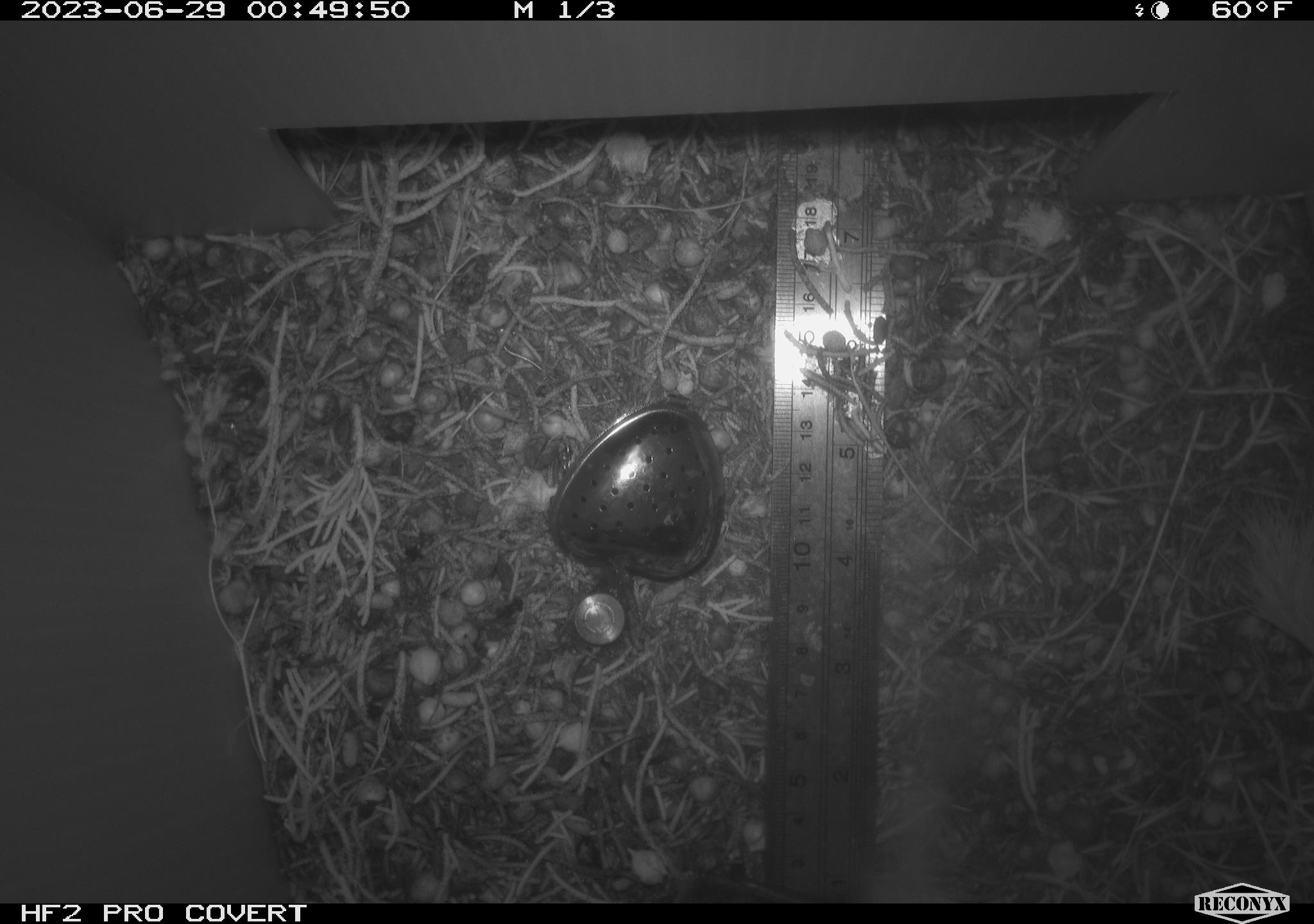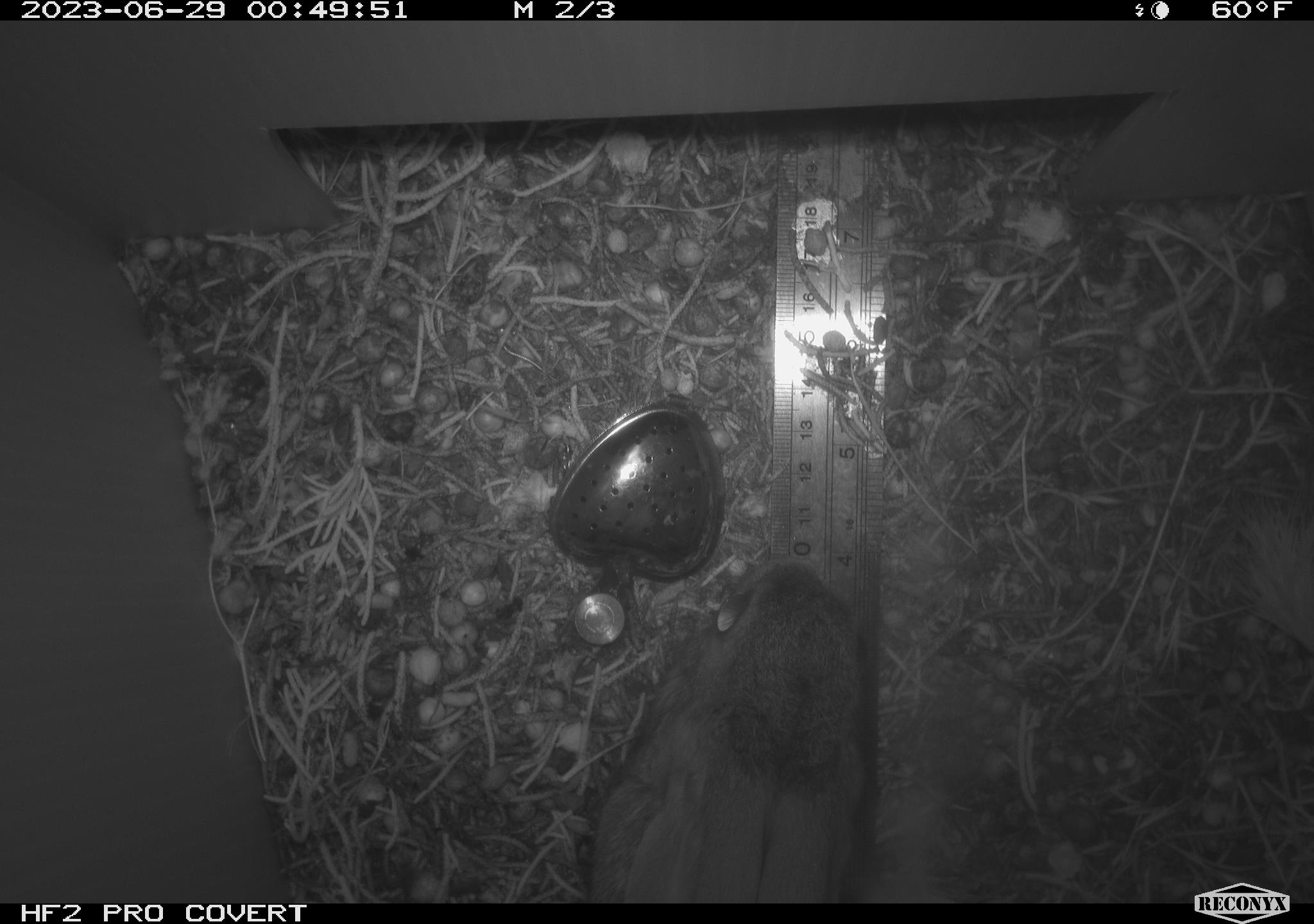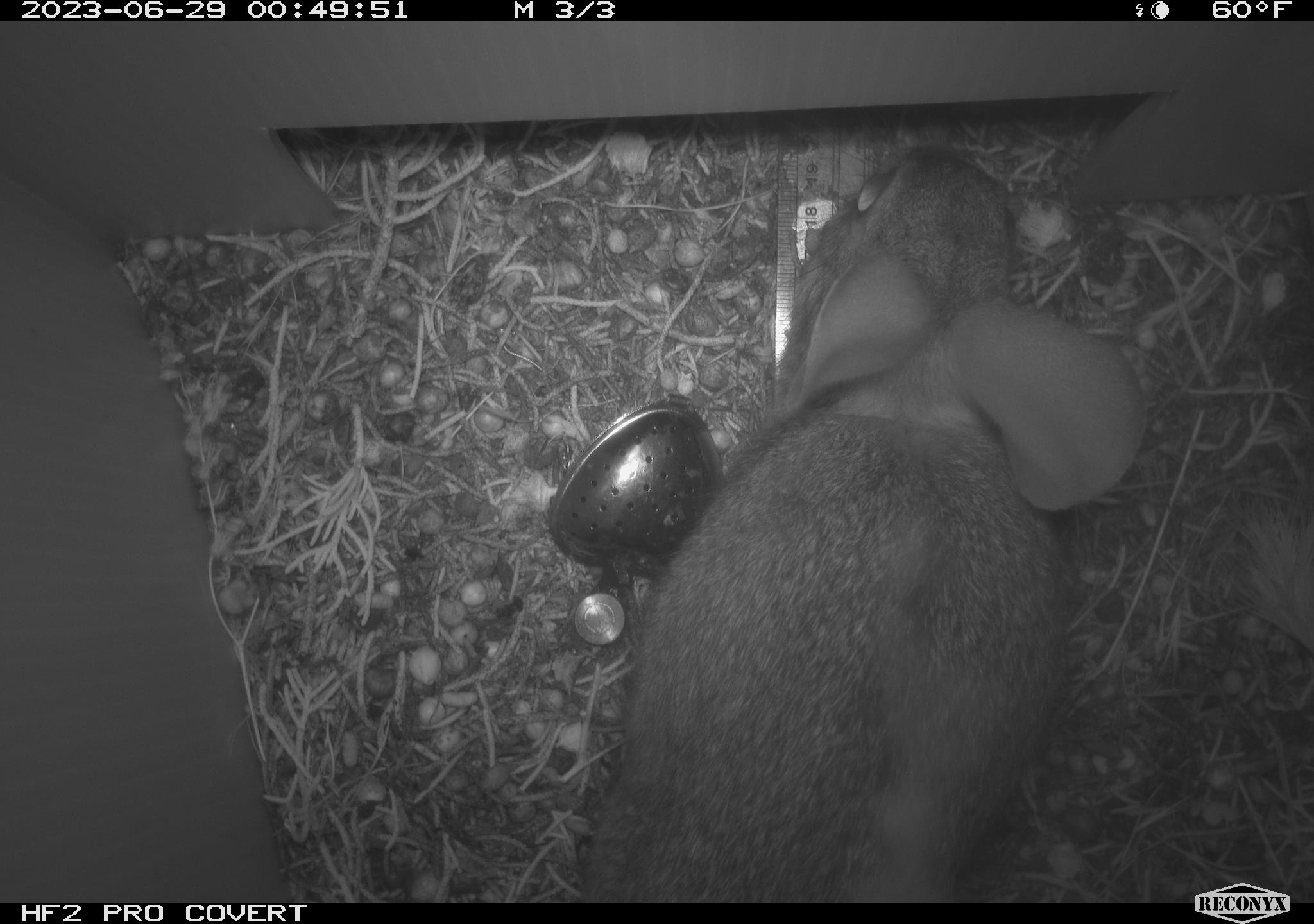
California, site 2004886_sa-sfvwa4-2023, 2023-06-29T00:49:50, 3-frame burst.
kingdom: Animalia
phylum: Chordata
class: Mammalia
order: Lagomorpha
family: Leporidae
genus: Sylvilagus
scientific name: Sylvilagus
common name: cottontail rabbits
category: sylvilagus species